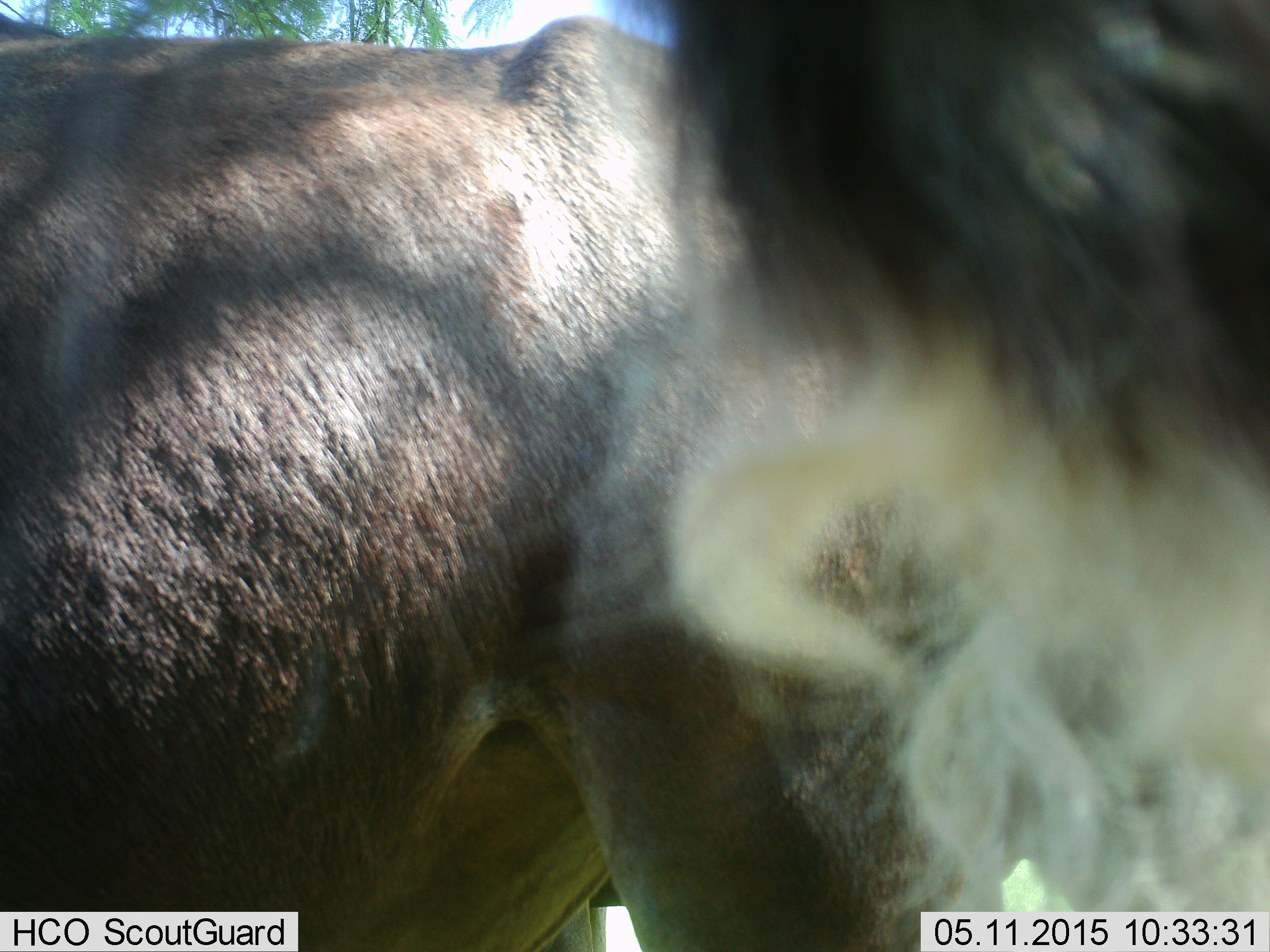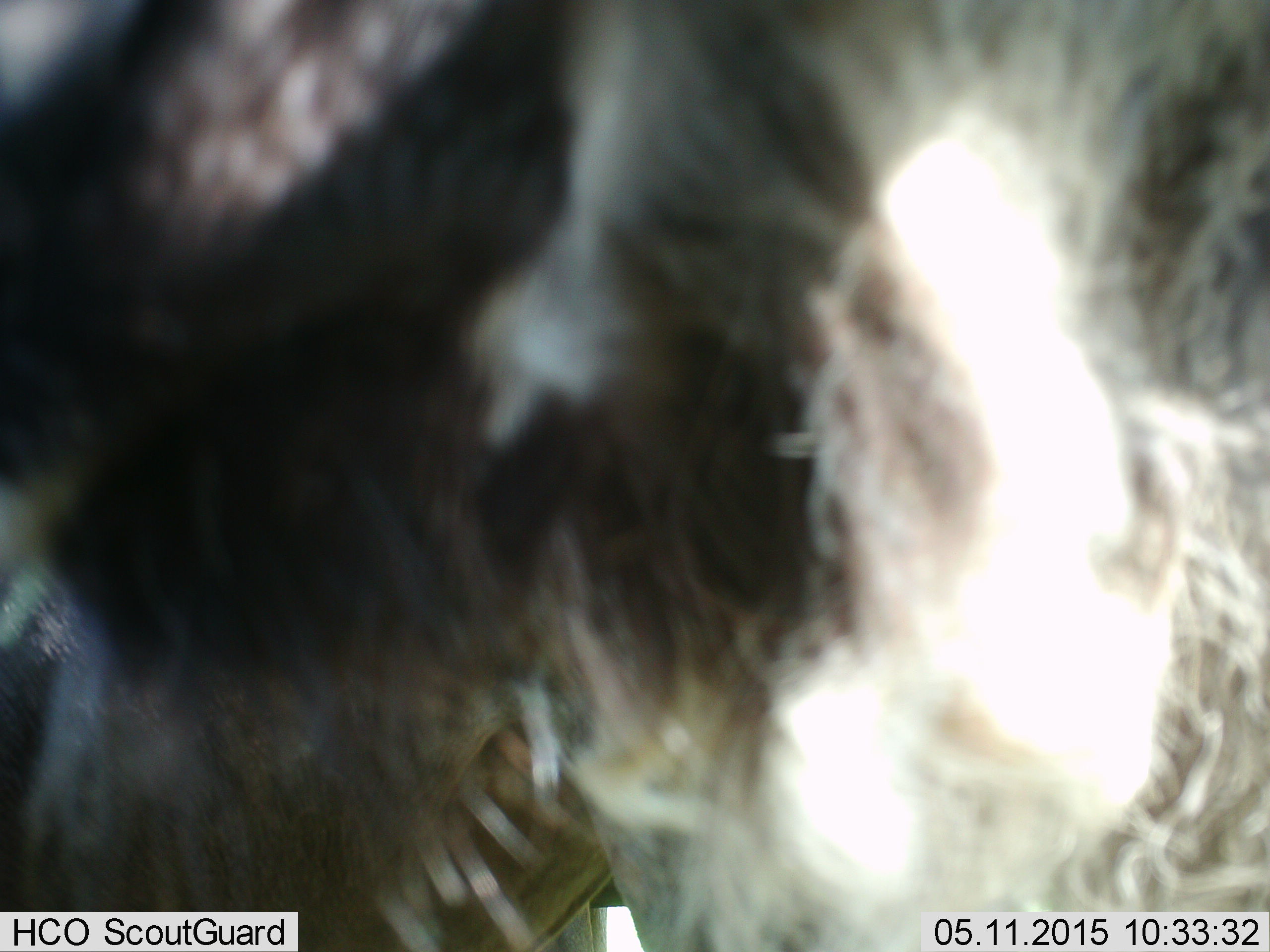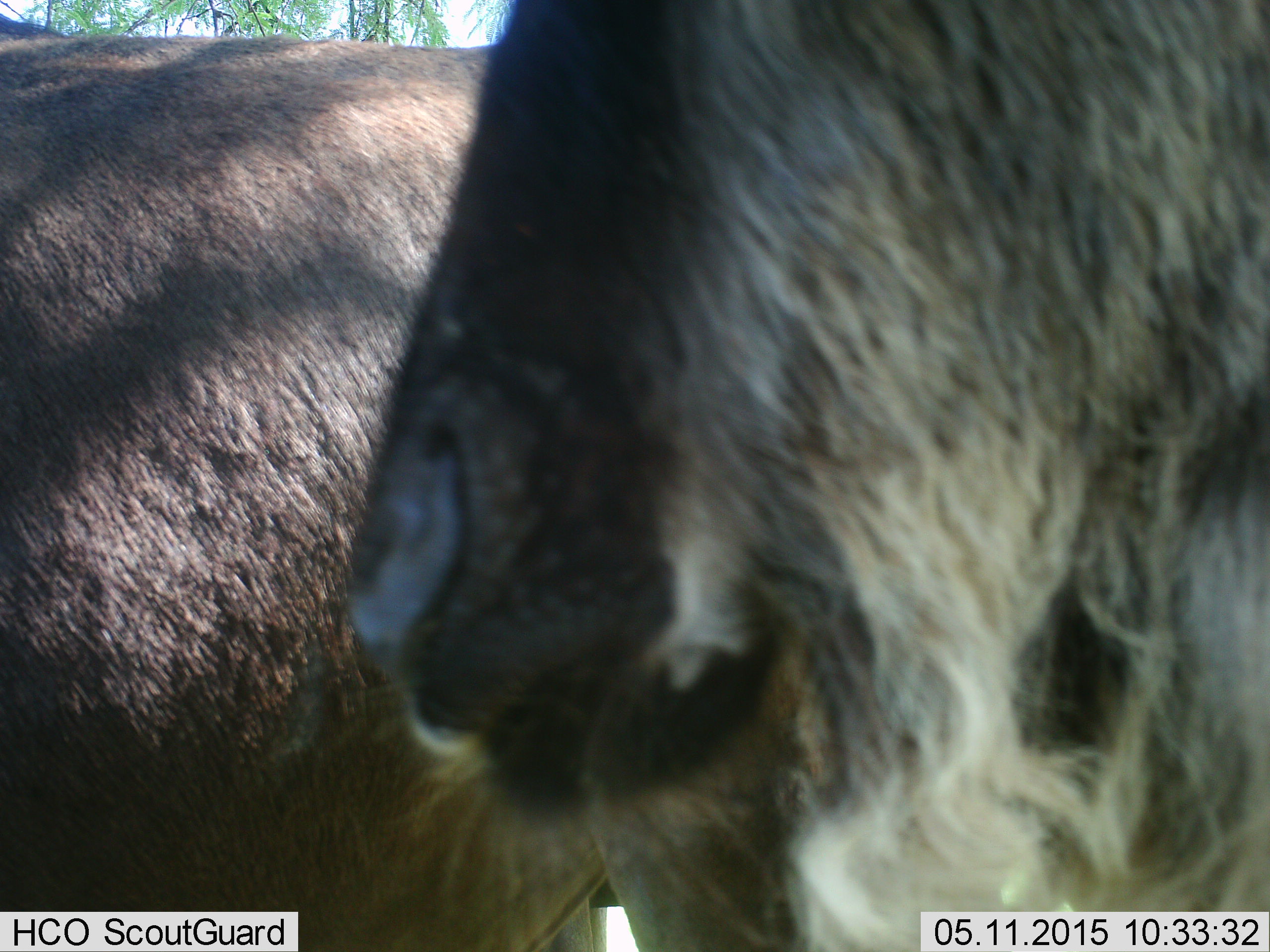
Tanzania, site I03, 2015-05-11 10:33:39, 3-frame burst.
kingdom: Animalia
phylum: Chordata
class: Mammalia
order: Artiodactyla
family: Bovidae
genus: Connochaetes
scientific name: Connochaetes taurinus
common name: blue wildebeest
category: wildebeest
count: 2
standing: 50%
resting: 0%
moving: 40%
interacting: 10%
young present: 0%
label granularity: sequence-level